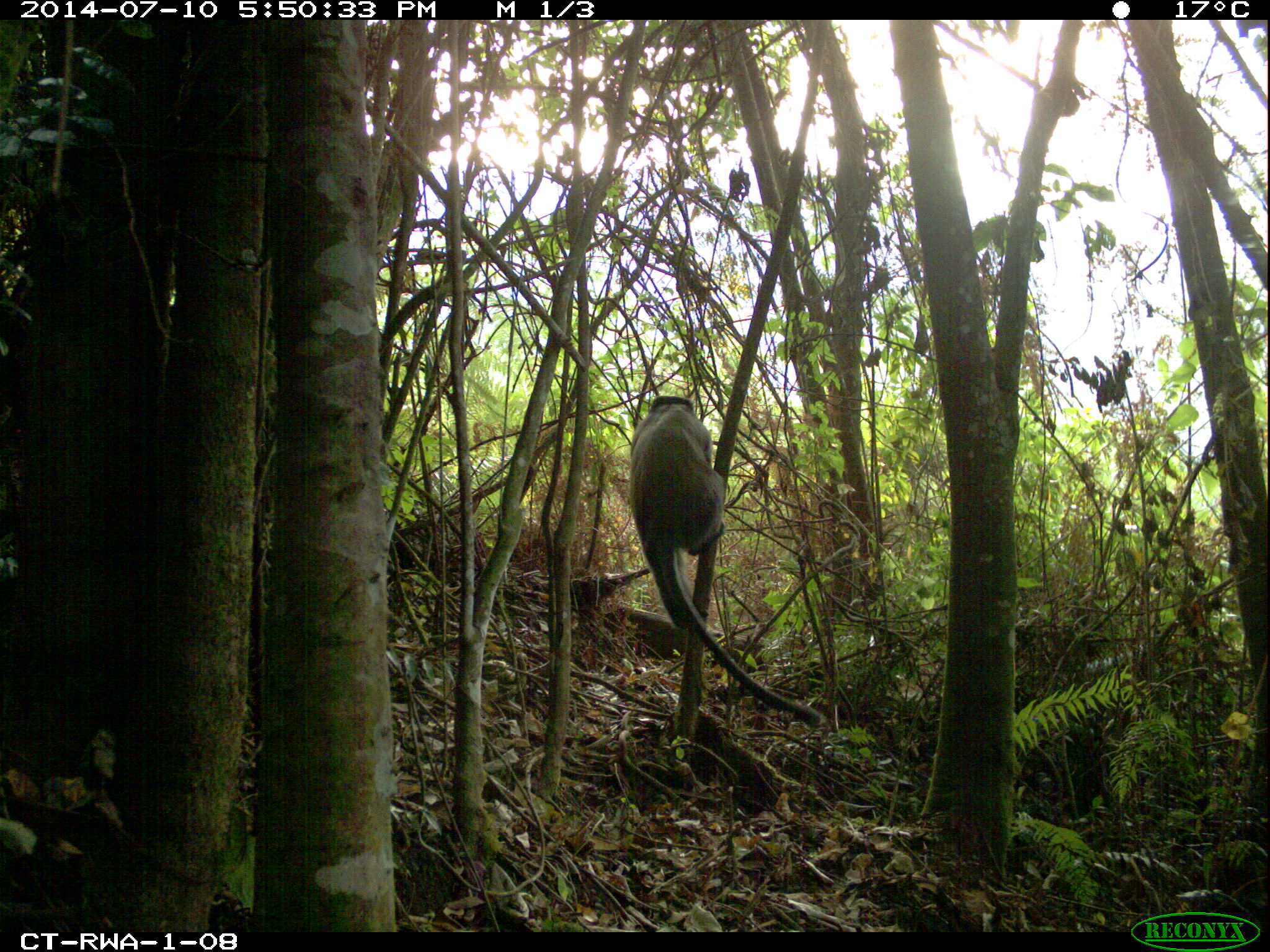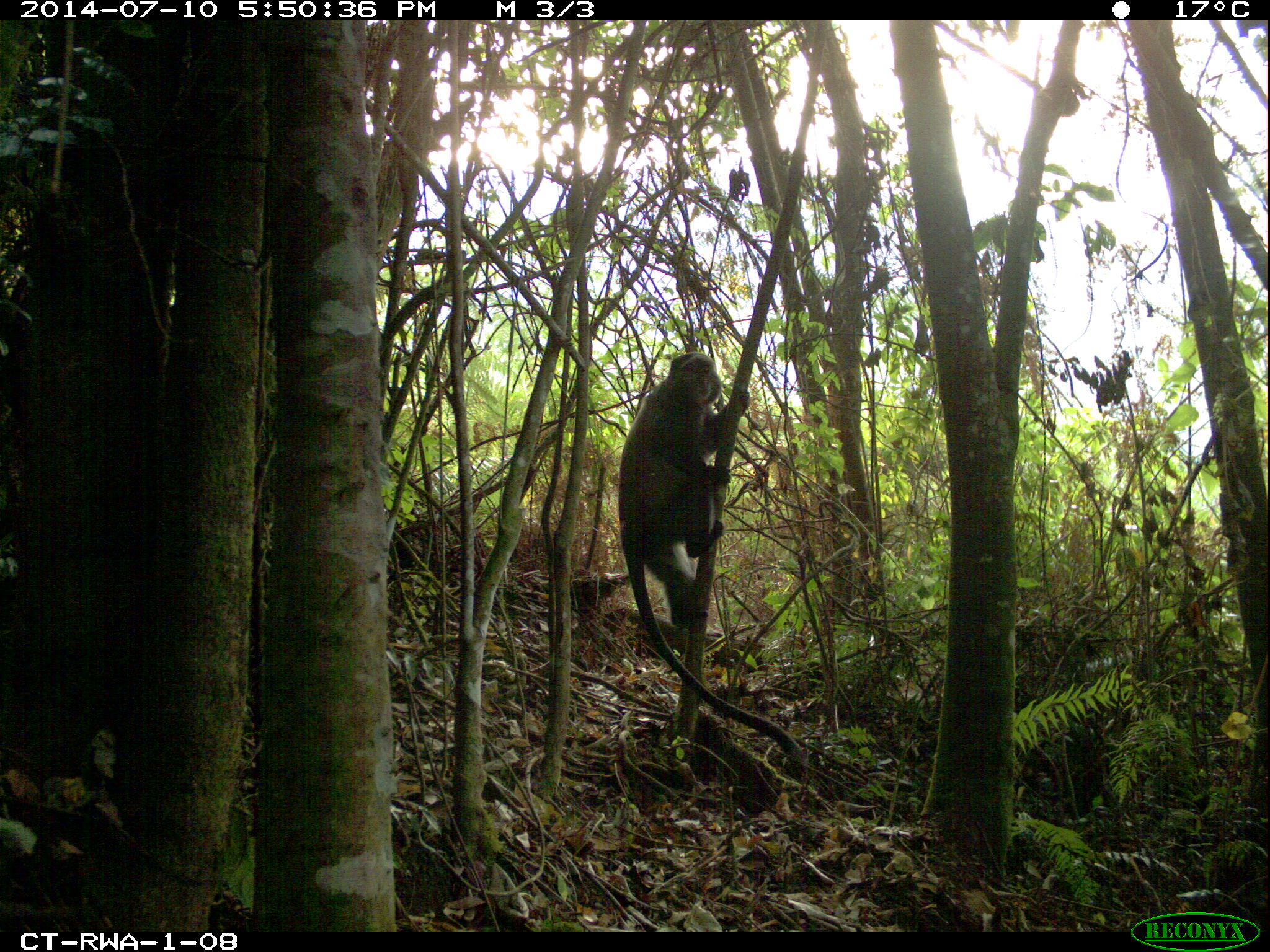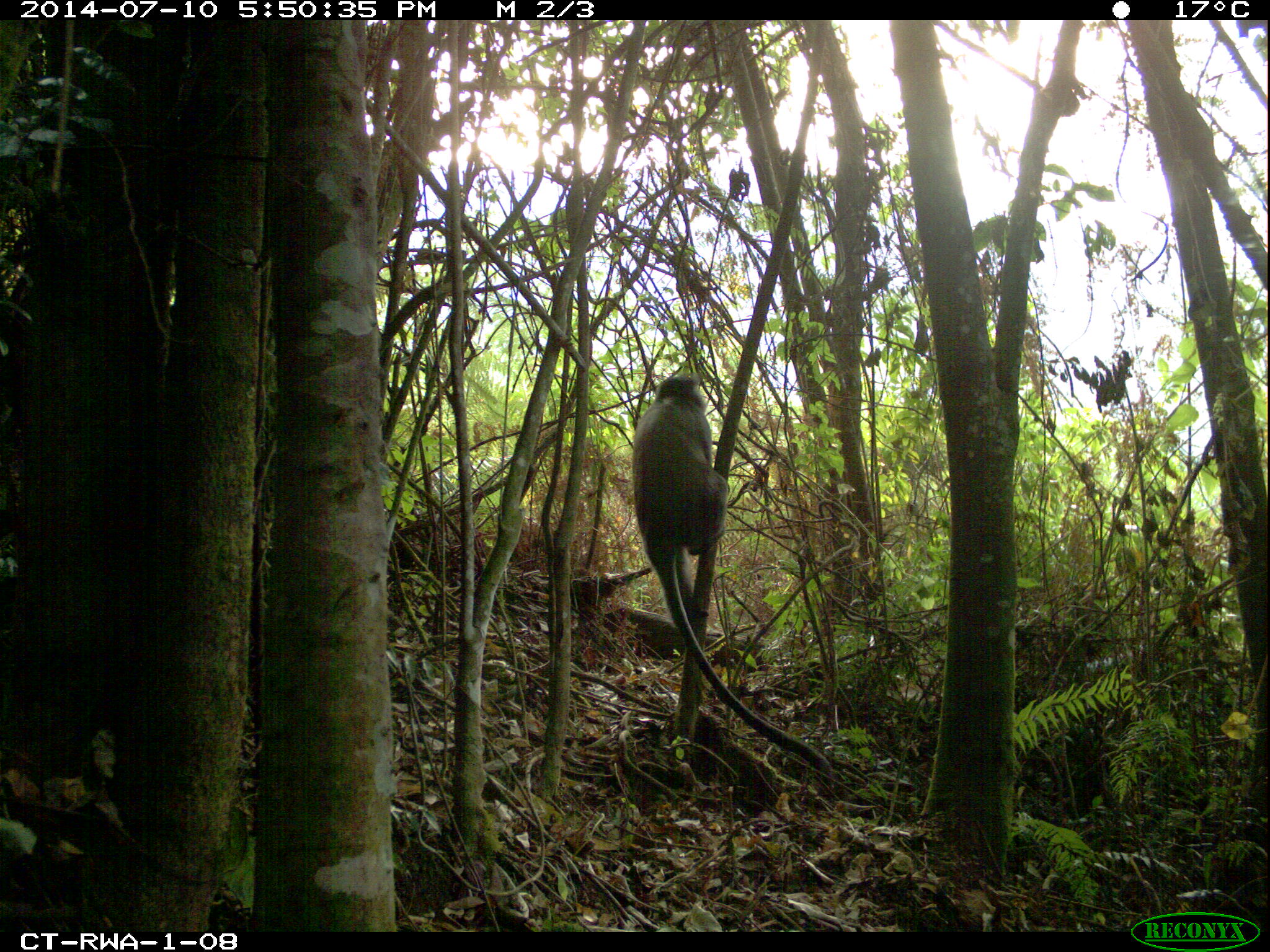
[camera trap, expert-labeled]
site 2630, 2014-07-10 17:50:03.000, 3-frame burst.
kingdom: Animalia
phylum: Chordata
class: Mammalia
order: Primates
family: Cercopithecidae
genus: Cercopithecus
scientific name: Cercopithecus mitis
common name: blue monkey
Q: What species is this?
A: Cercopithecus mitis (blue monkey).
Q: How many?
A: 1.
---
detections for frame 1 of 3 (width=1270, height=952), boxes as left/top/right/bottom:
cercopithecus mitis: 627/395/821/728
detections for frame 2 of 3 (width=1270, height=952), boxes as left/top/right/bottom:
cercopithecus mitis: 617/352/803/756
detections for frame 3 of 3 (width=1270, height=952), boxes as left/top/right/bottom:
cercopithecus mitis: 630/374/834/775